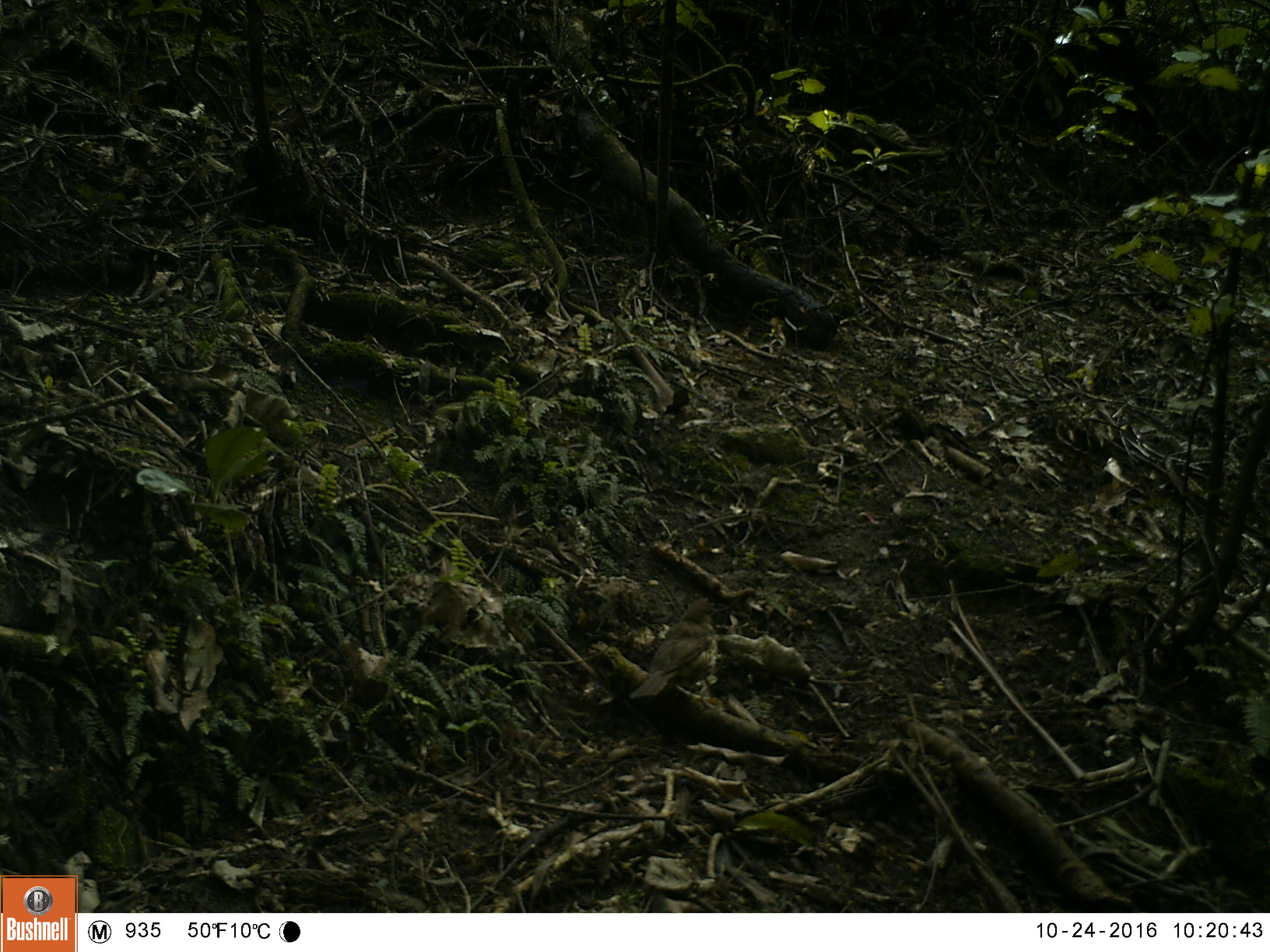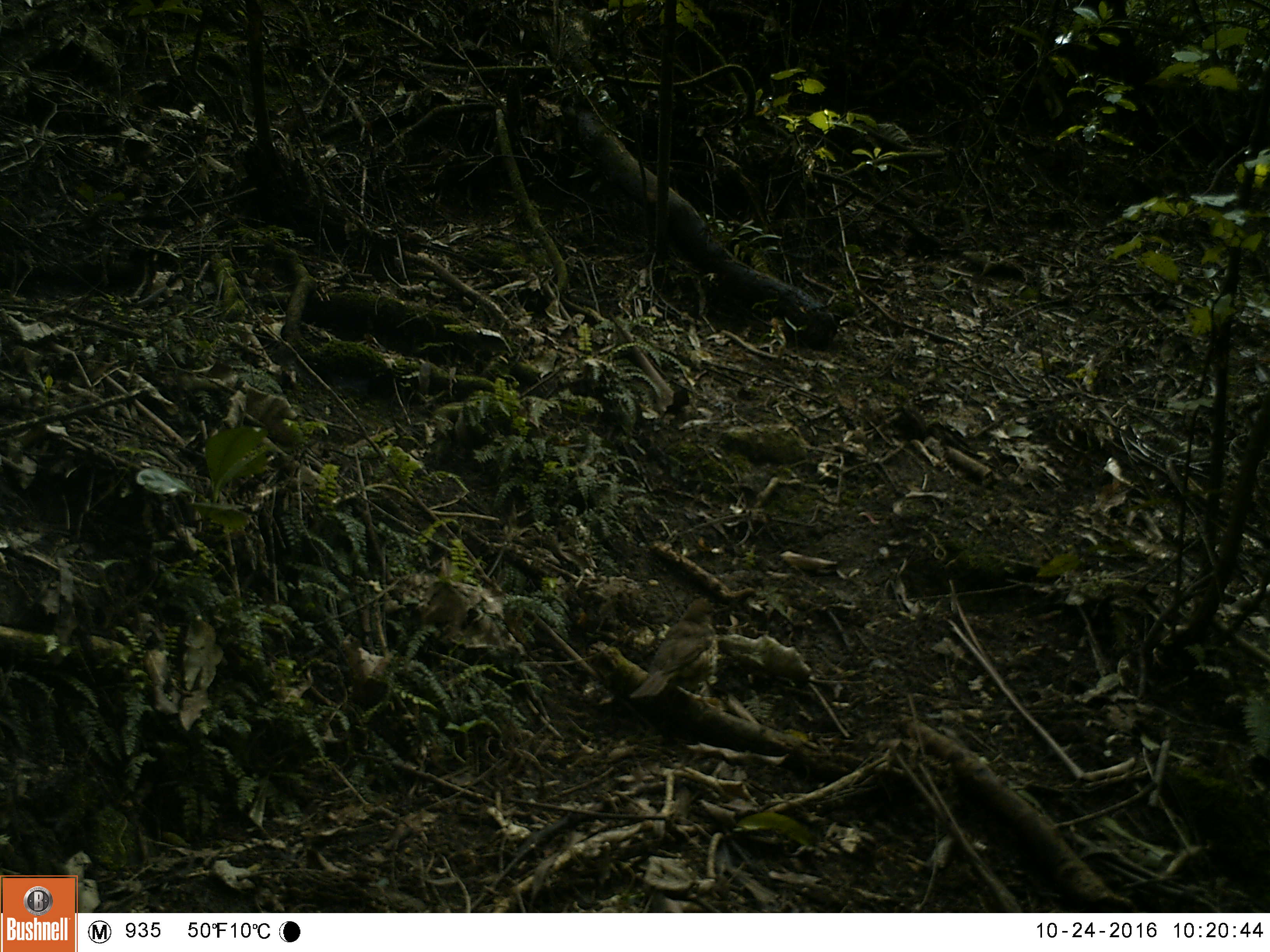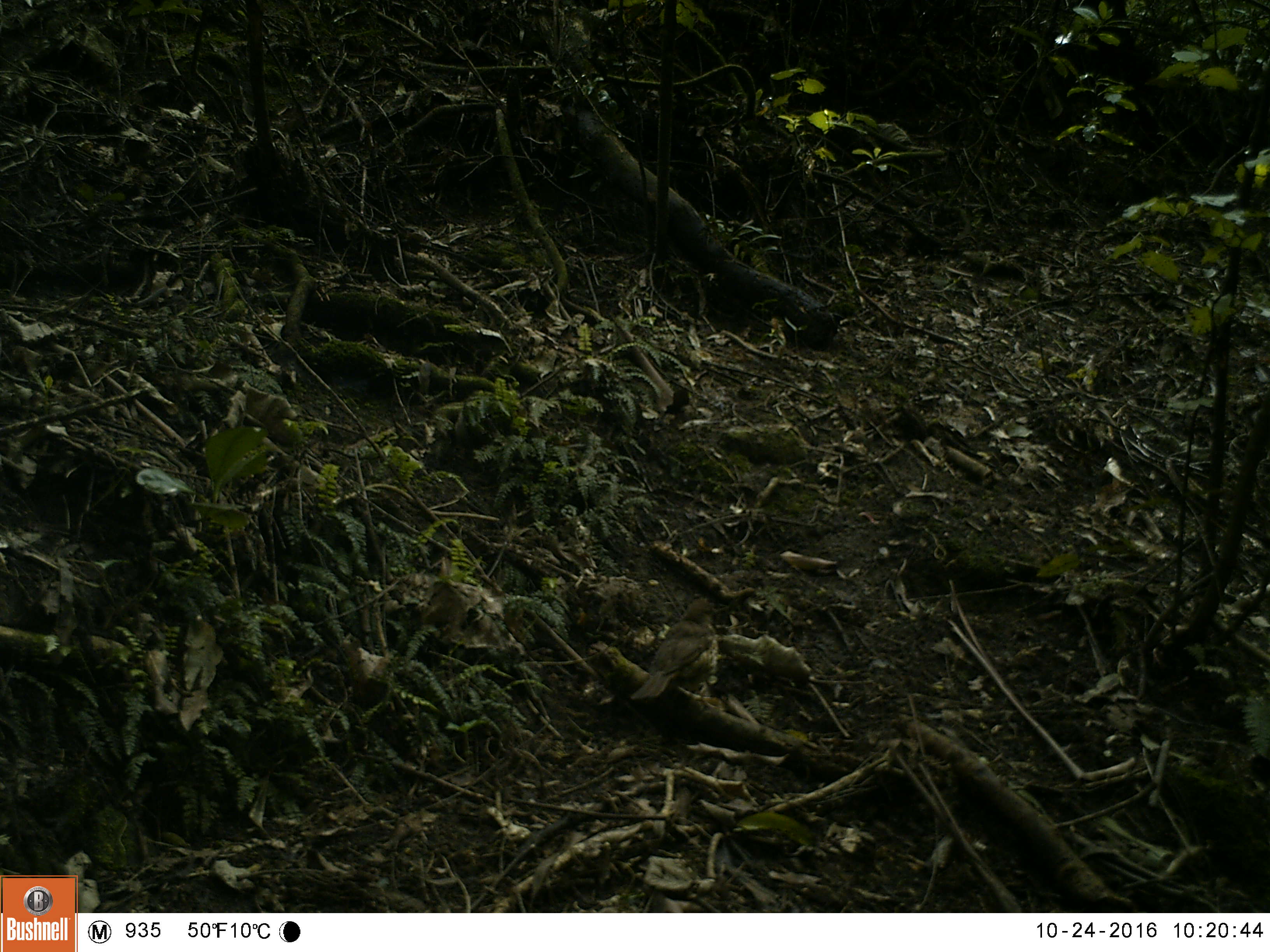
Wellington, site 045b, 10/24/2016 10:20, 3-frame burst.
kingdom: Animalia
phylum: Chordata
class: Aves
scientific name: Aves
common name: bird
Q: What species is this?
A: Bird (Aves).